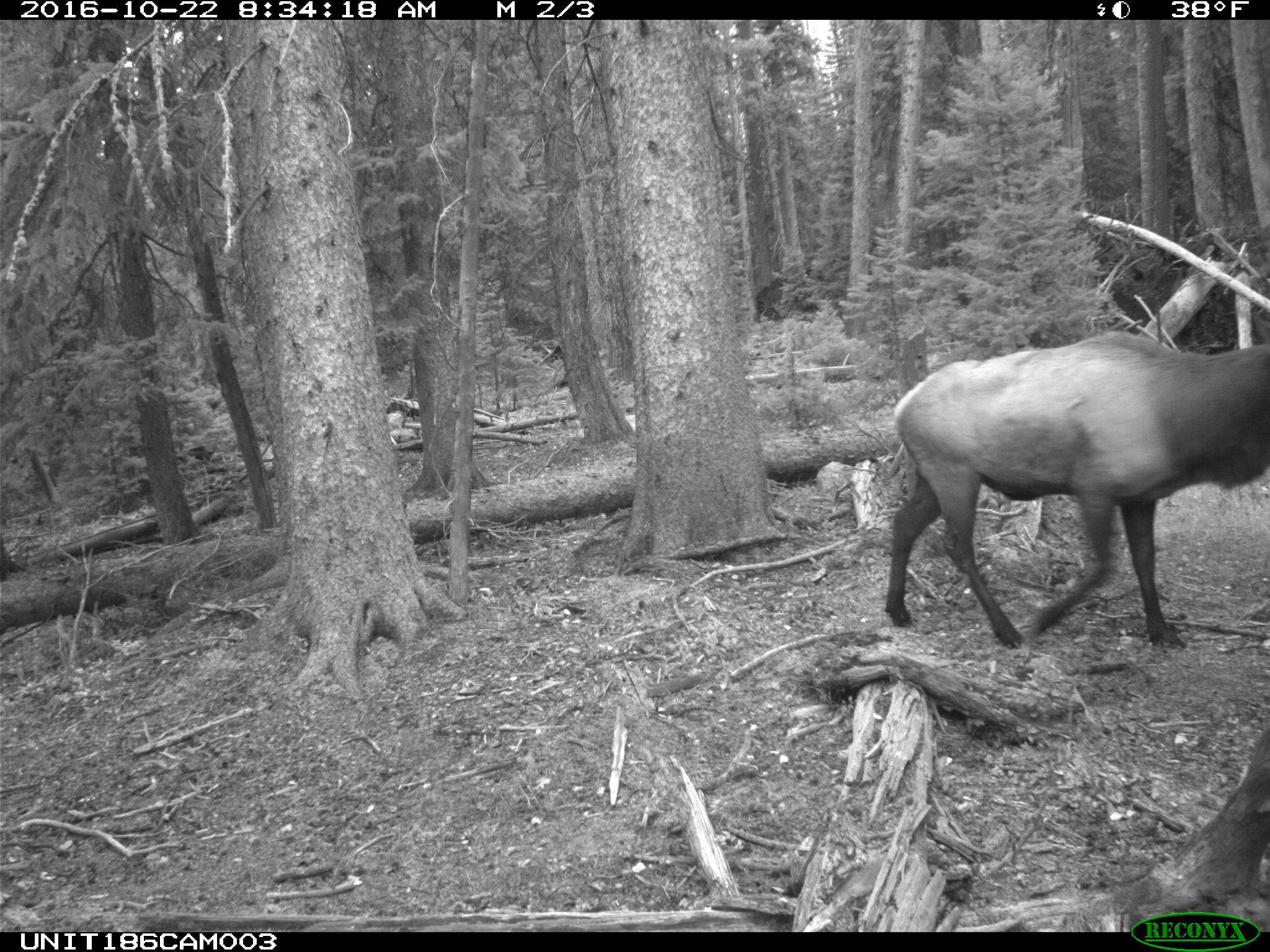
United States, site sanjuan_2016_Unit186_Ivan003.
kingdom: Animalia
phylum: Chordata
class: Mammalia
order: Artiodactyla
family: Cervidae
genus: Cervus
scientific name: Cervus elaphus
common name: red deer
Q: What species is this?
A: Cervus elaphus (red deer).